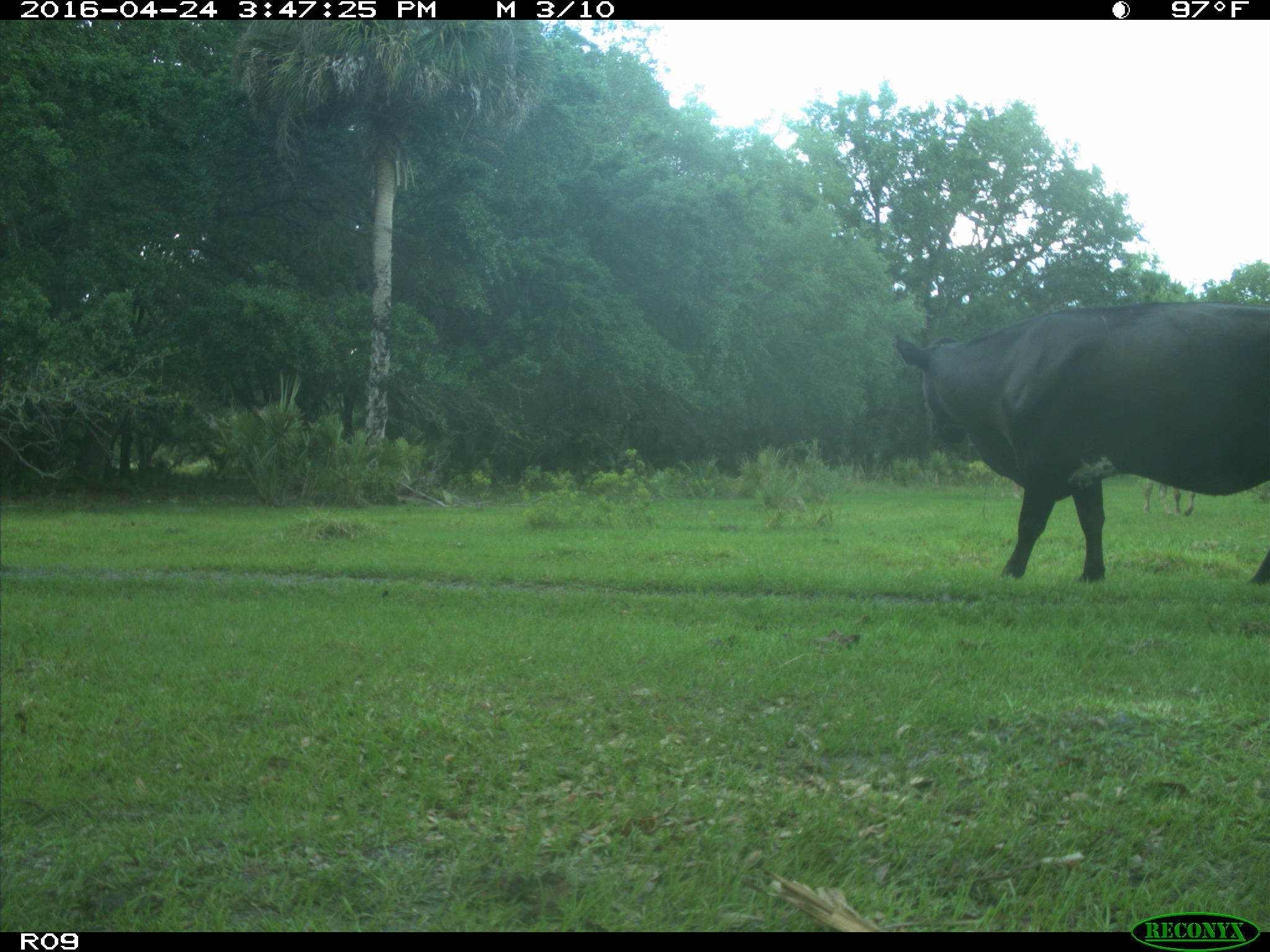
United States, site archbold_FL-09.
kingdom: Animalia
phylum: Chordata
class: Mammalia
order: Artiodactyla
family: Bovidae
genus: Bos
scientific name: Bos taurus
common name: domestic cow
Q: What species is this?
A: Bos taurus (domestic cow).